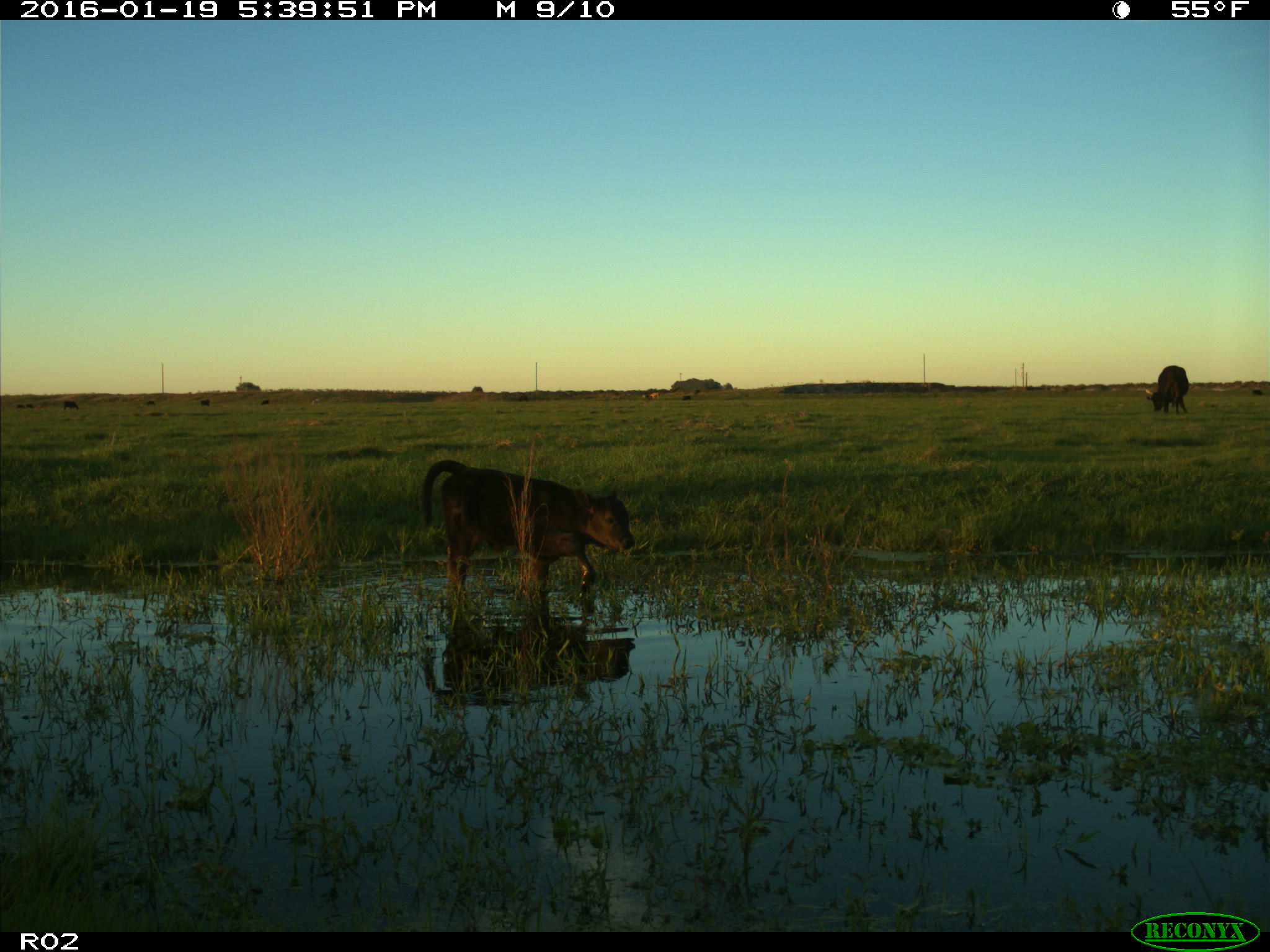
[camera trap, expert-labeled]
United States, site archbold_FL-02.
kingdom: Animalia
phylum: Chordata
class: Mammalia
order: Artiodactyla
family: Bovidae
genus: Bos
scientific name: Bos taurus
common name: domestic cow